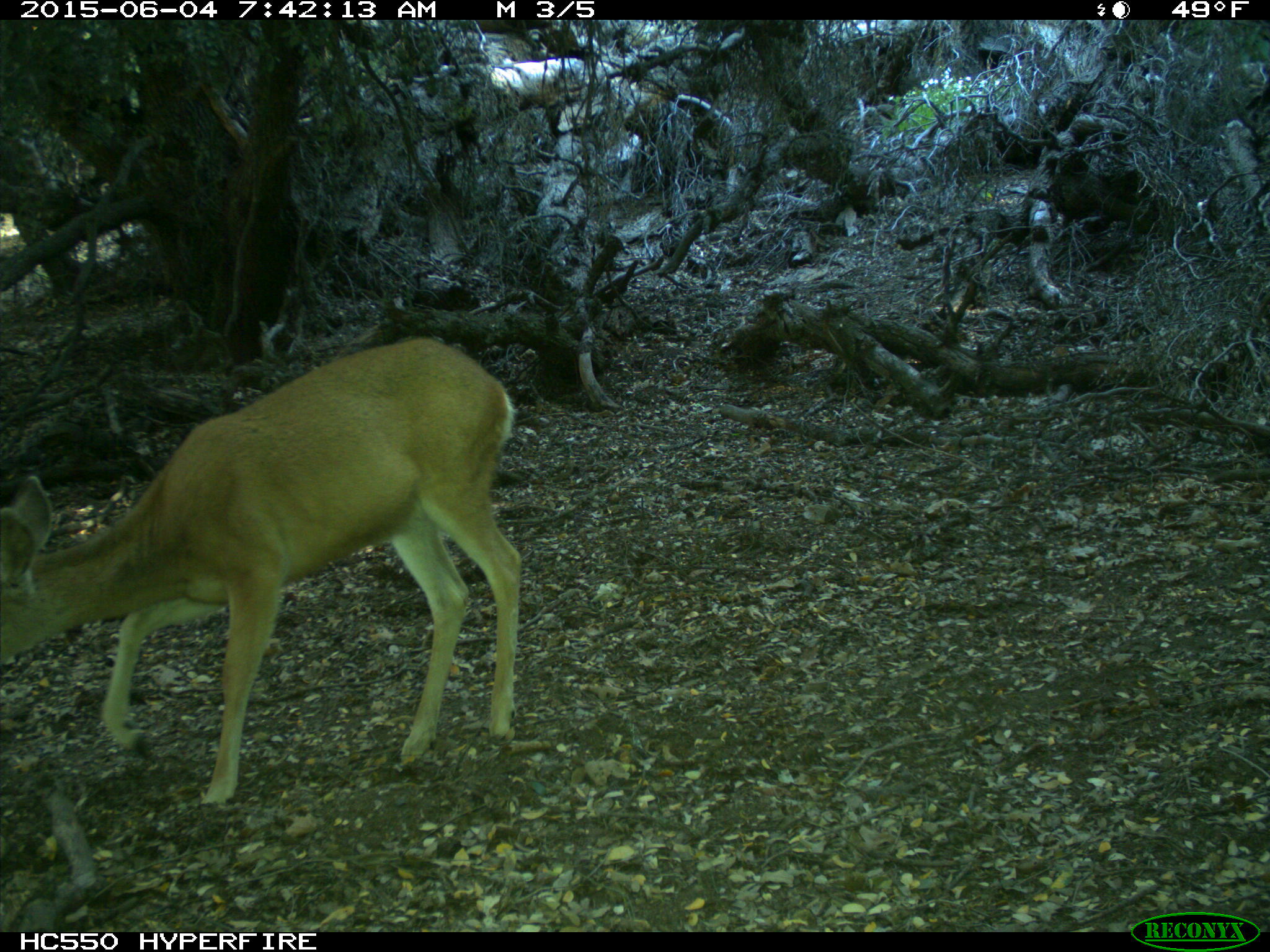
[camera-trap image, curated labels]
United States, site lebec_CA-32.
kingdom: Animalia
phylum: Chordata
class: Mammalia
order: Artiodactyla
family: Cervidae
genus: Odocoileus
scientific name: Odocoileus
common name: deer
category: unidentified deer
Unidentified deer (deer) (Odocoileus).